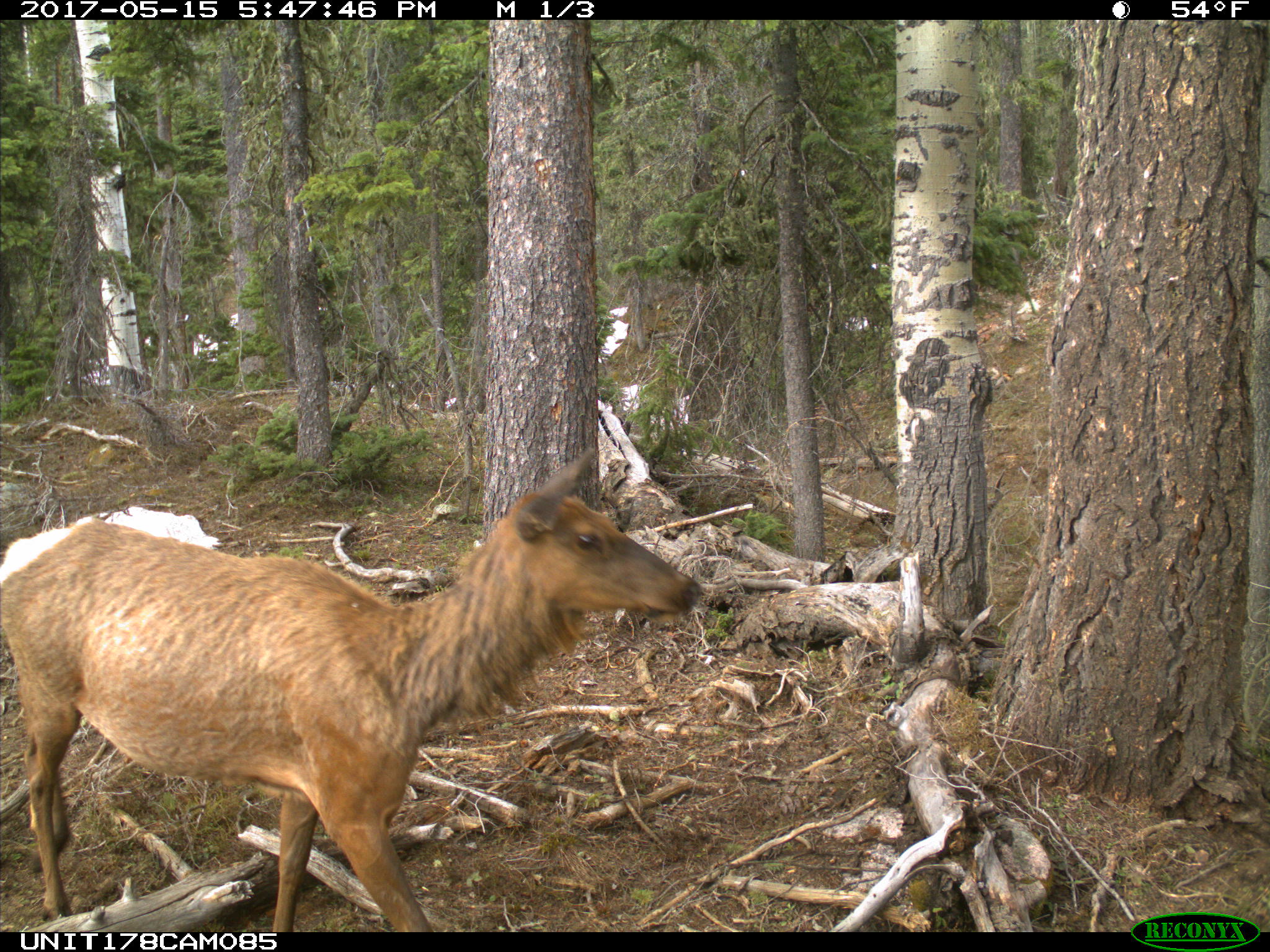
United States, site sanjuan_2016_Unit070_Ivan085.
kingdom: Animalia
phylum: Chordata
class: Mammalia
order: Artiodactyla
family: Cervidae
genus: Cervus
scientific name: Cervus elaphus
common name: red deer